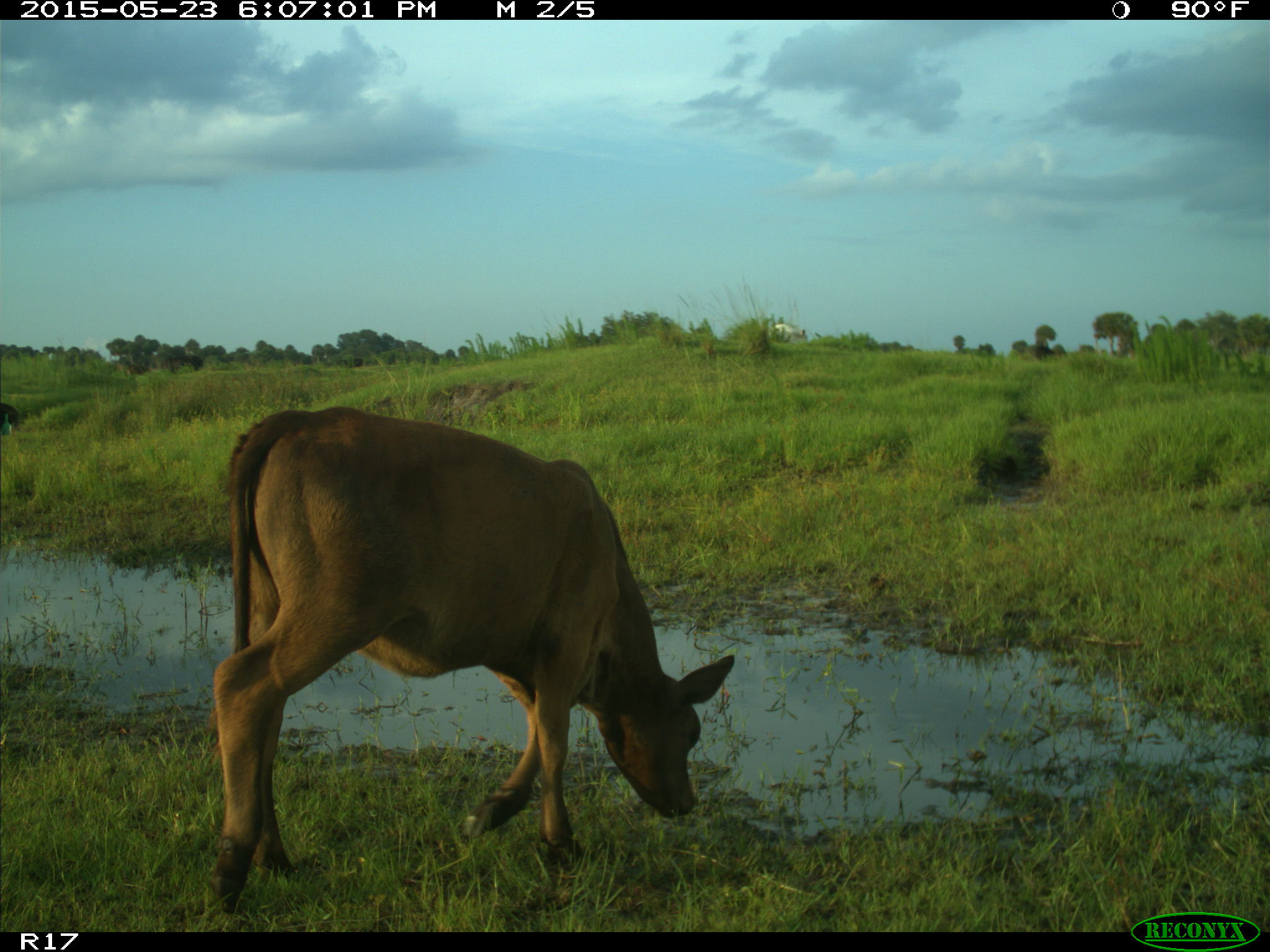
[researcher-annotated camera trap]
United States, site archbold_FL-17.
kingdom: Animalia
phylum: Chordata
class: Mammalia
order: Artiodactyla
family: Bovidae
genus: Bos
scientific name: Bos taurus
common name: domestic cow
Bos taurus (domestic cow).